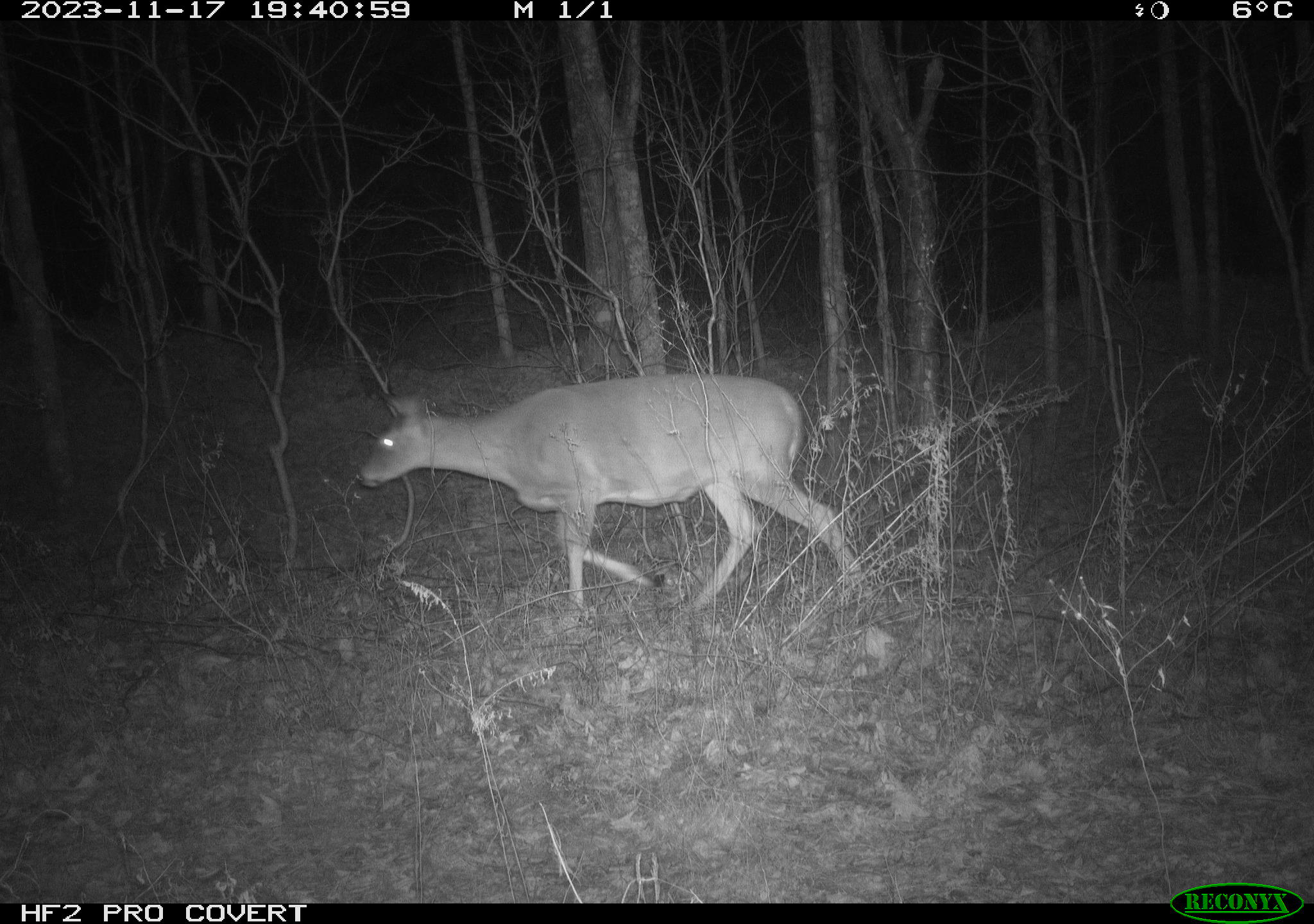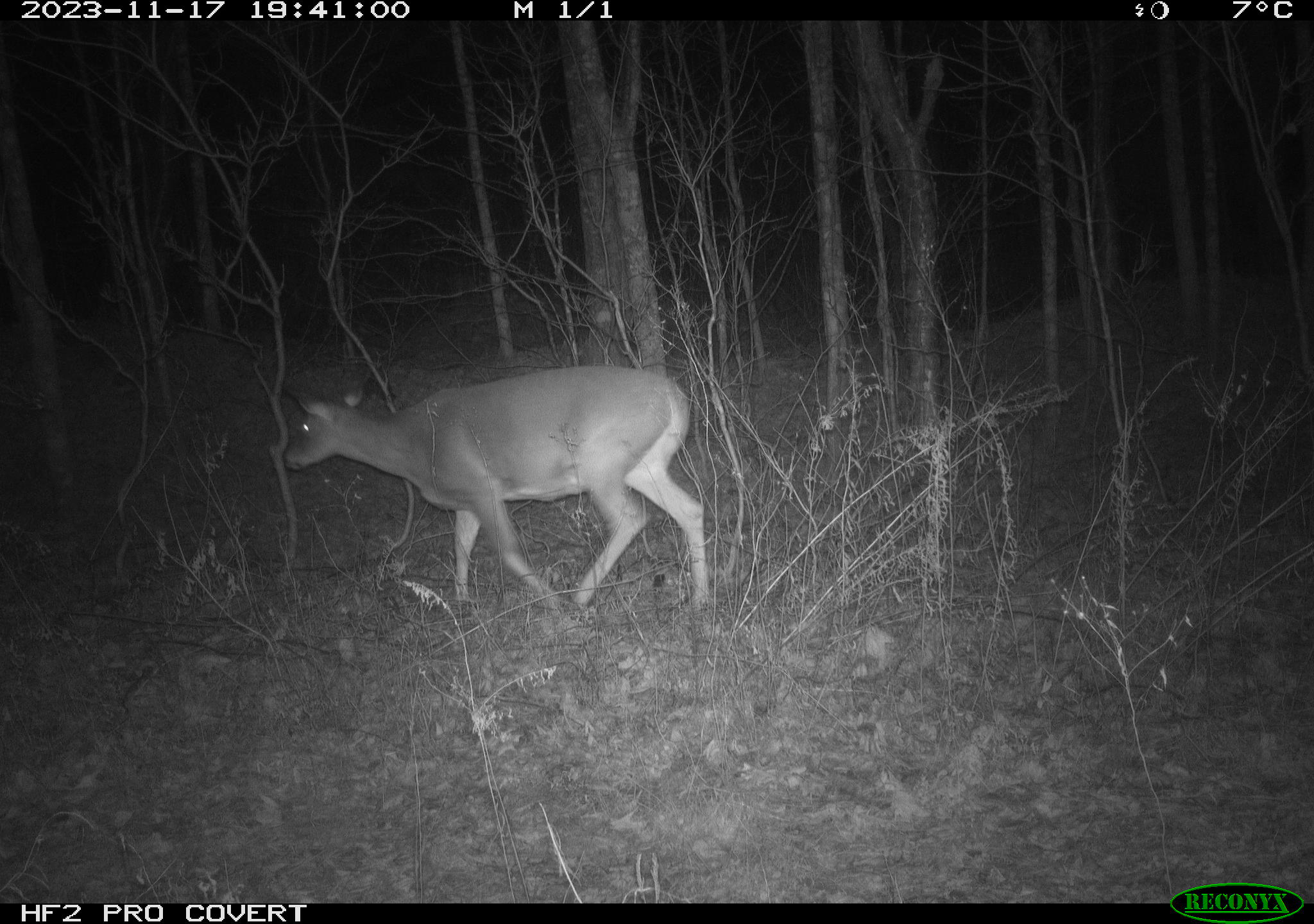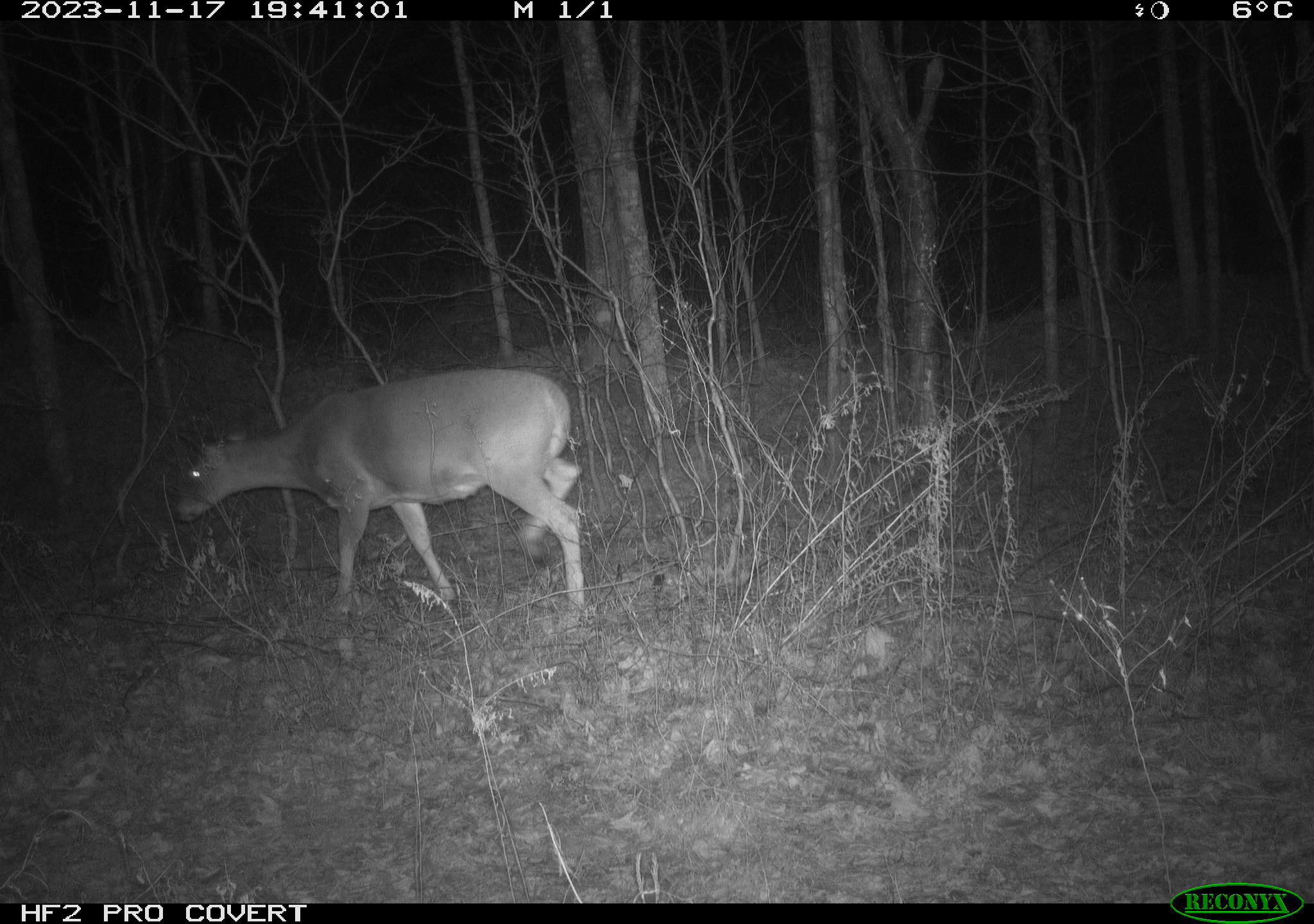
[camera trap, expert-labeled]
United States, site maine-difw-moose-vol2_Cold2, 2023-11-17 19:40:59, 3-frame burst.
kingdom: Animalia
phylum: Chordata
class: Mammalia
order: Artiodactyla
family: Cervidae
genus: Odocoileus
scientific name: Odocoileus virginianus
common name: white-tailed deer